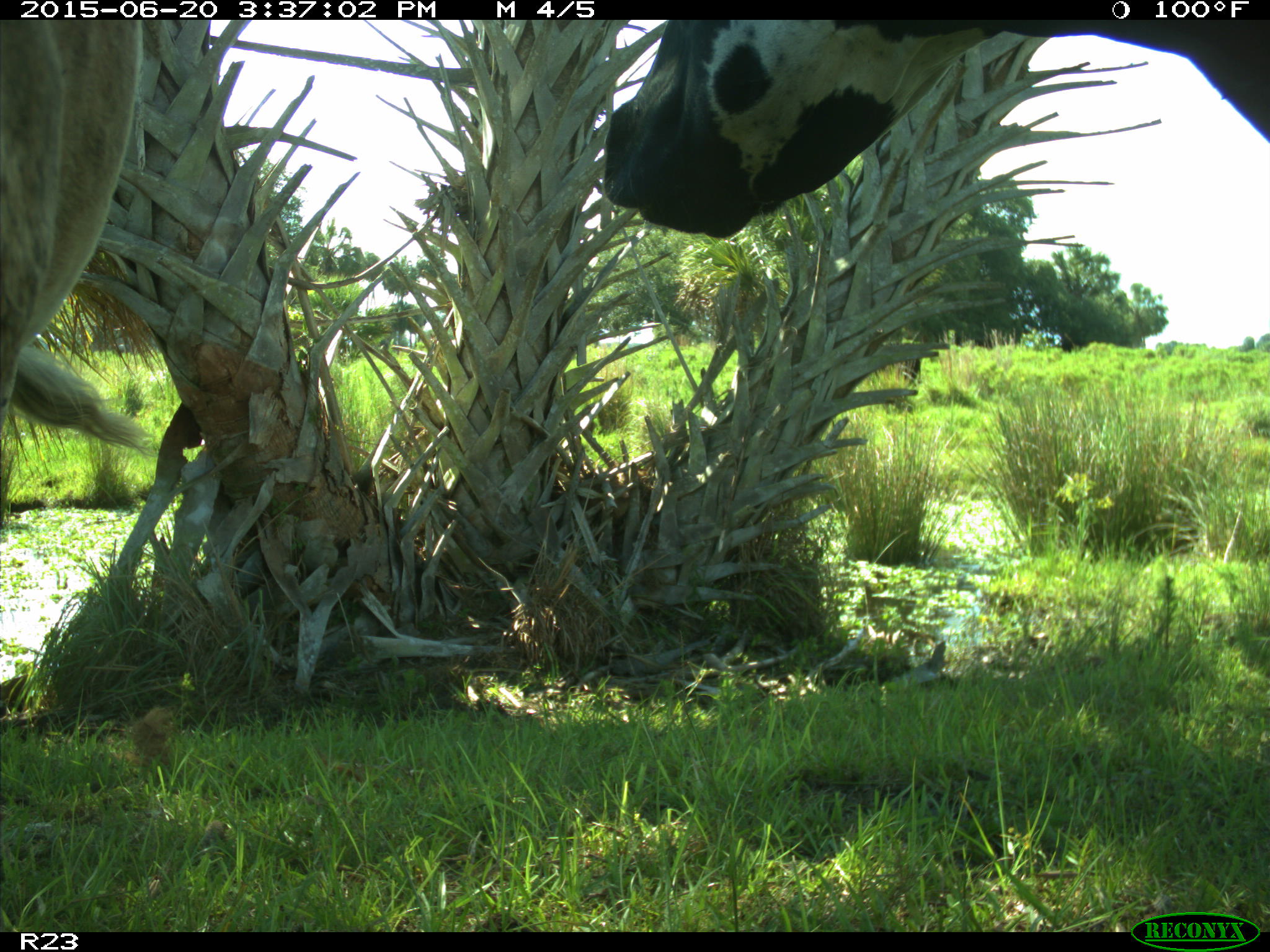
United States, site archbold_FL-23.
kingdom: Animalia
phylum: Chordata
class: Mammalia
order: Artiodactyla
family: Bovidae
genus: Bos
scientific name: Bos taurus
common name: domestic cow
Bos taurus (domestic cow).